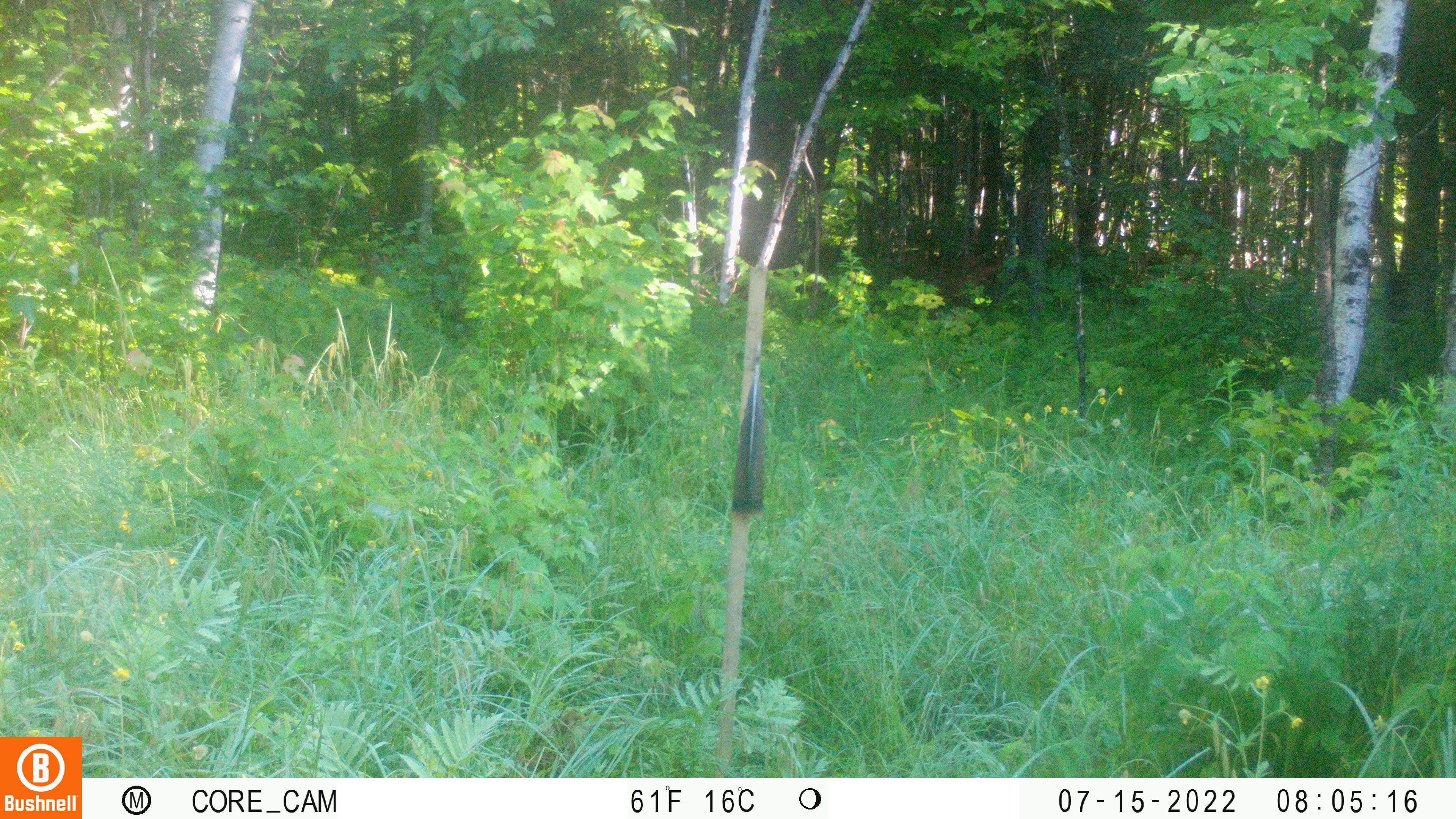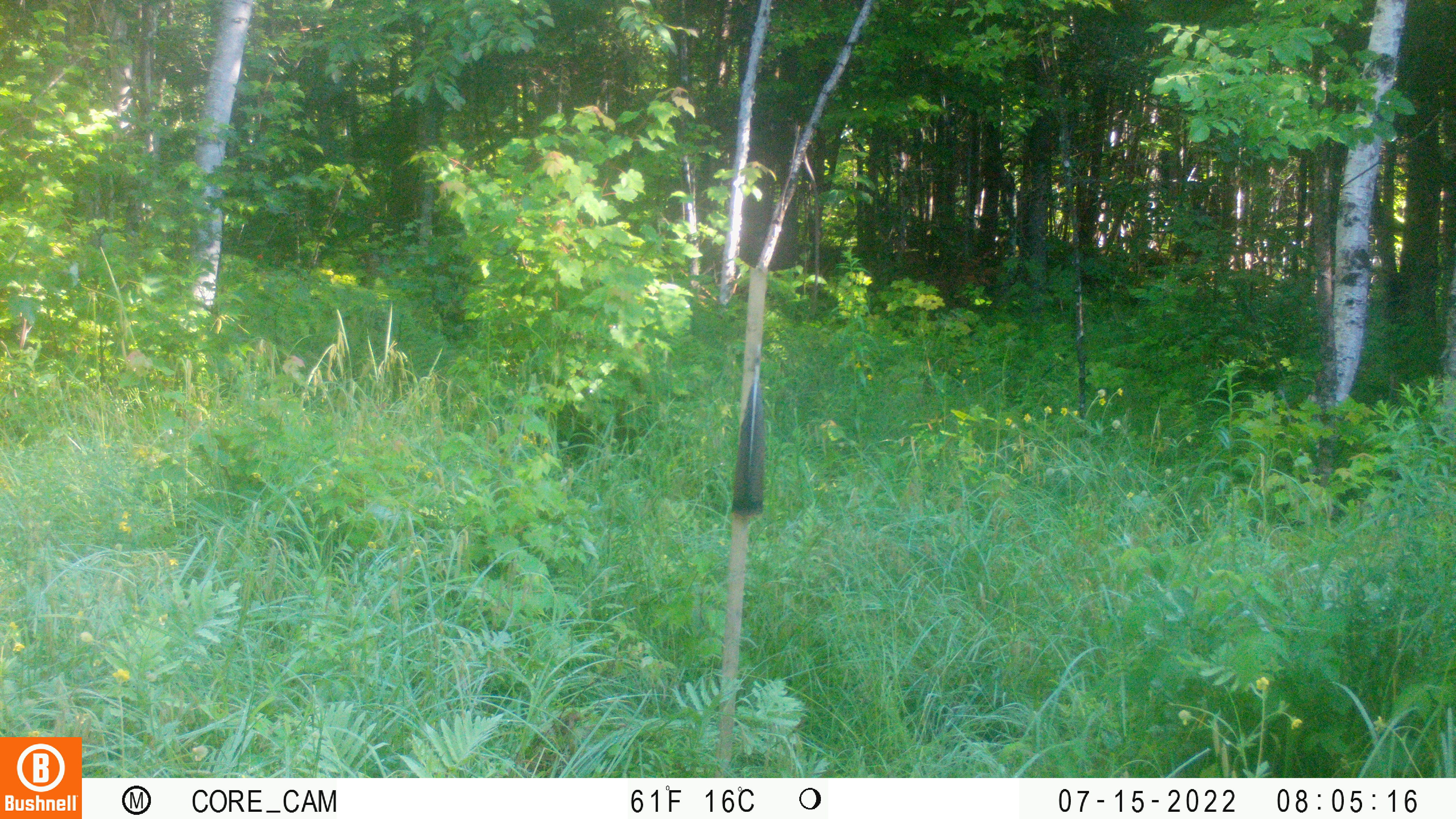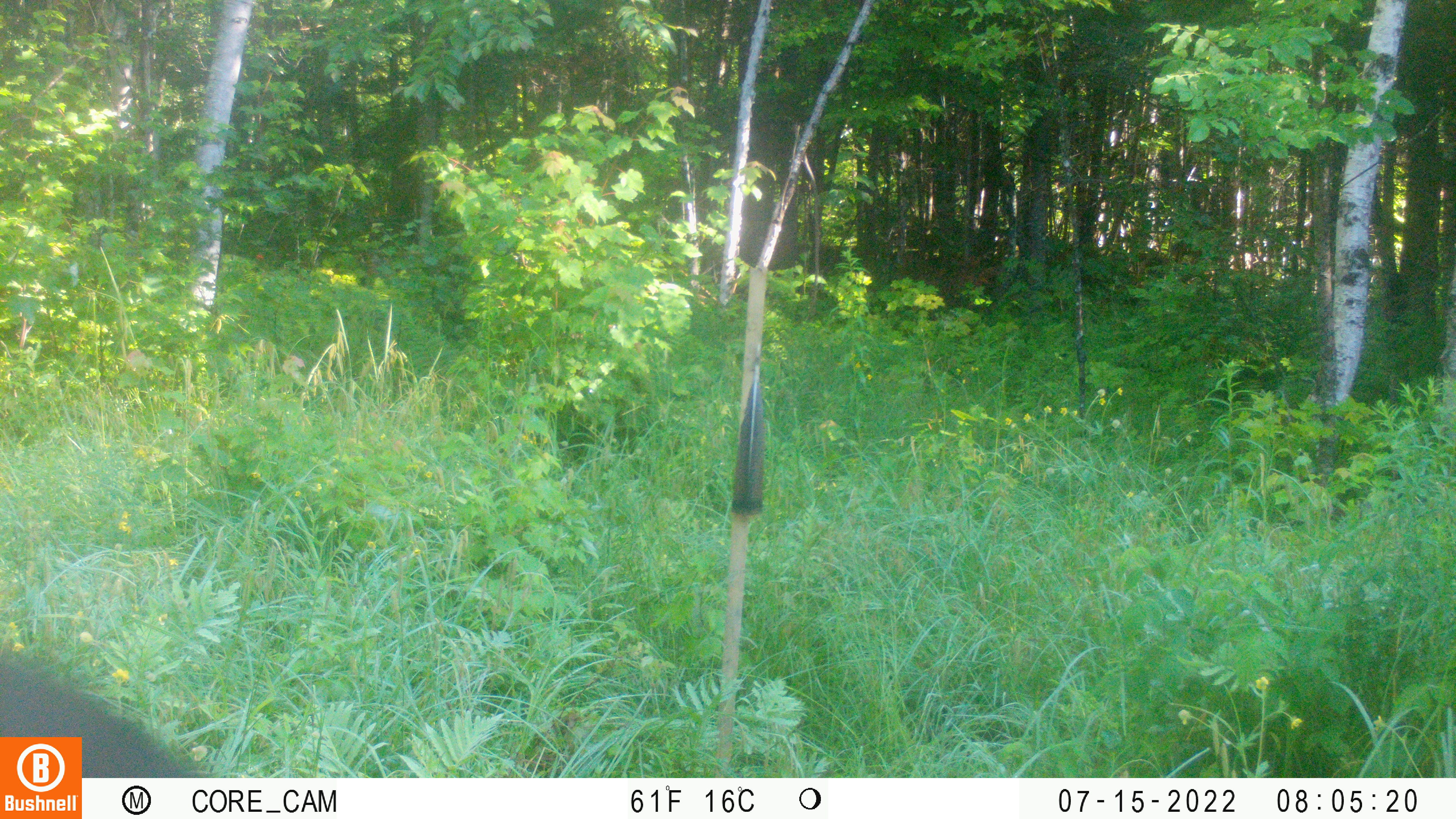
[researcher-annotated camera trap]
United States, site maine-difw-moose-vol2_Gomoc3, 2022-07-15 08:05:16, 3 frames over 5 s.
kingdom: Animalia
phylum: Chordata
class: Mammalia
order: Carnivora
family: Ursidae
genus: Ursus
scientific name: Ursus americanus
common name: black bear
Black bear (Ursus americanus).